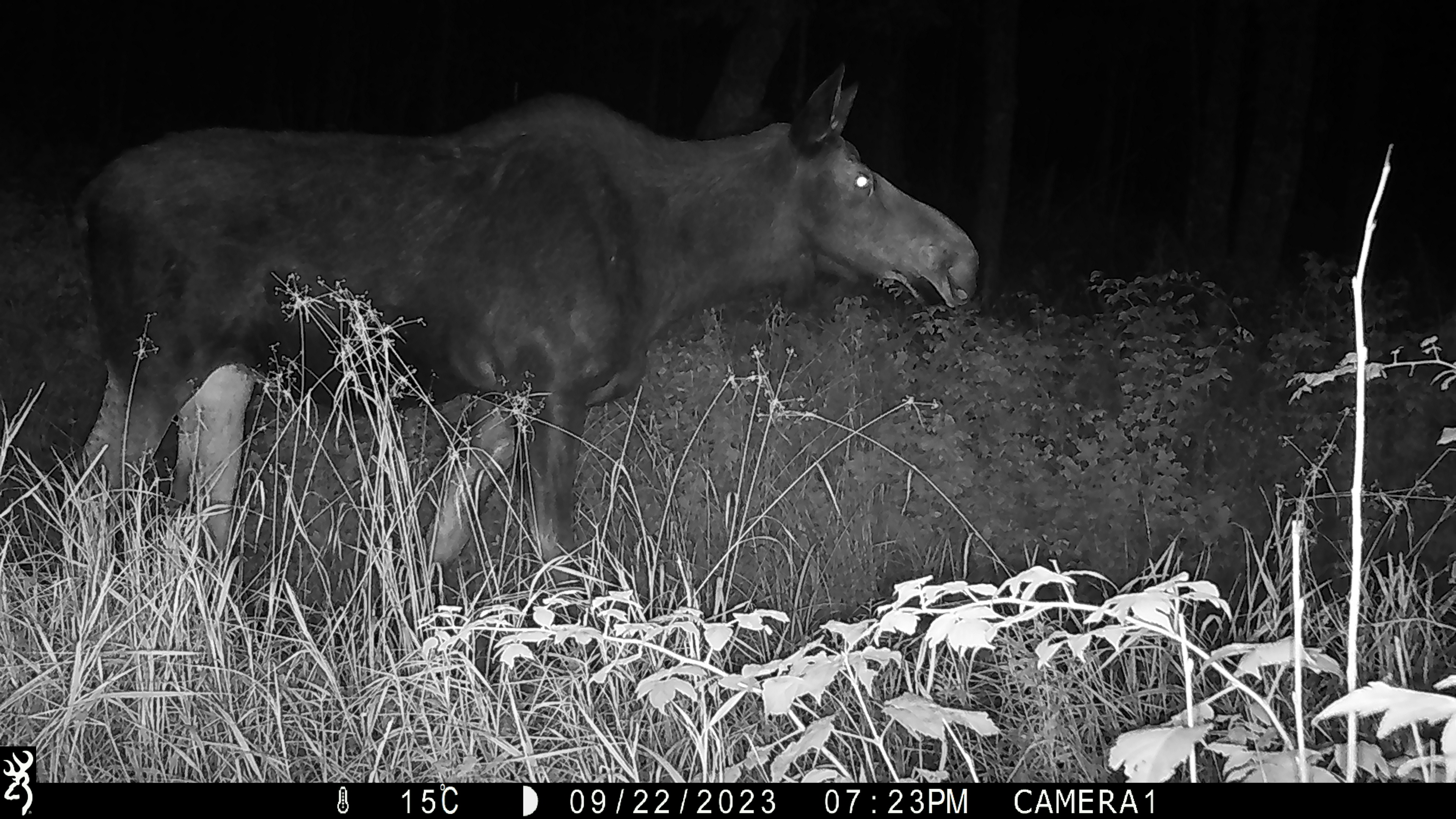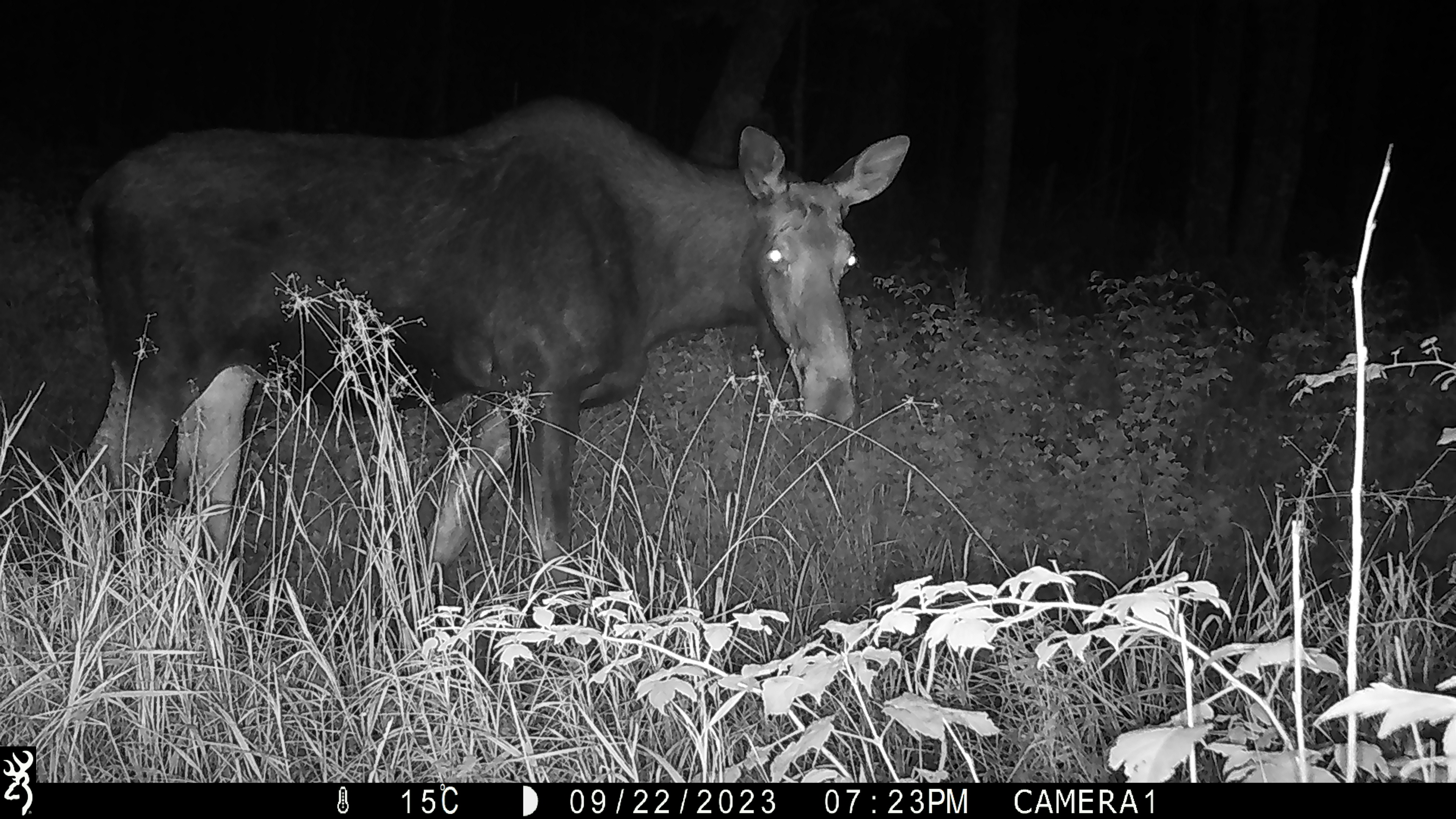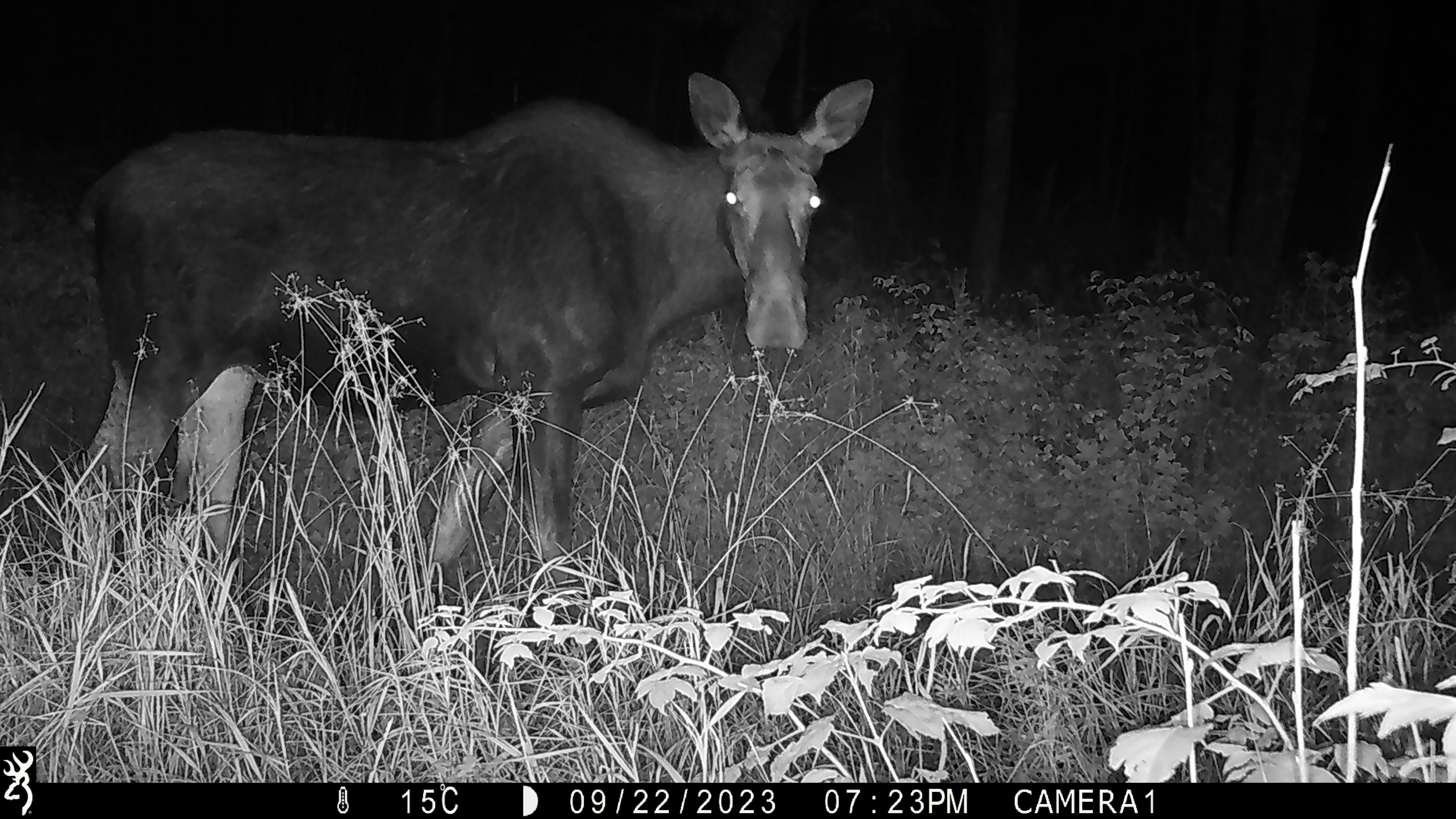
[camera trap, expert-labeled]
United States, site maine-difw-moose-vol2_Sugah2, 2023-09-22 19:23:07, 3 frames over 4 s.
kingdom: Animalia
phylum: Chordata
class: Mammalia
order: Artiodactyla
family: Cervidae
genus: Alces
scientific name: Alces alces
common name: moose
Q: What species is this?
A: Moose (Alces alces).